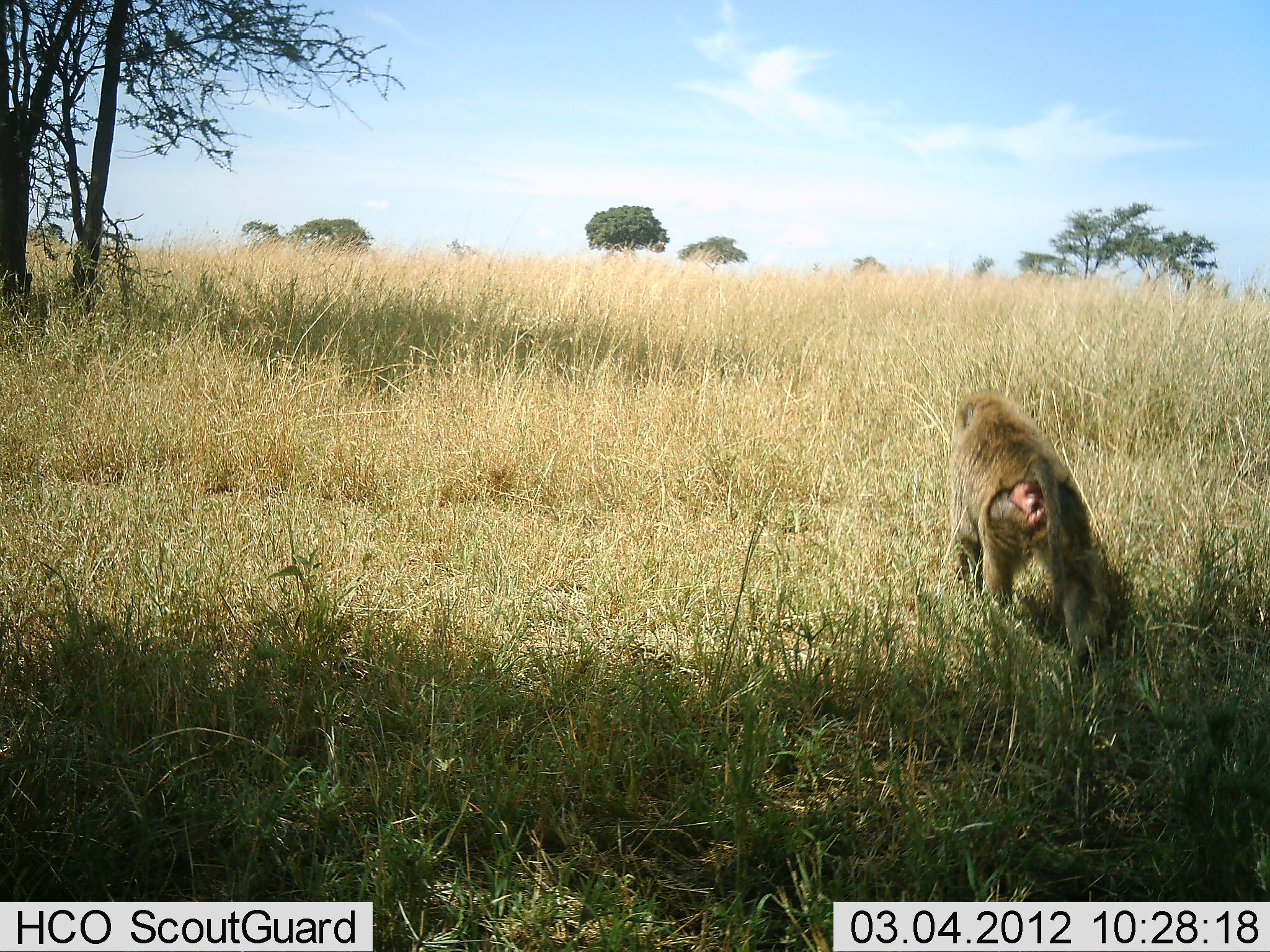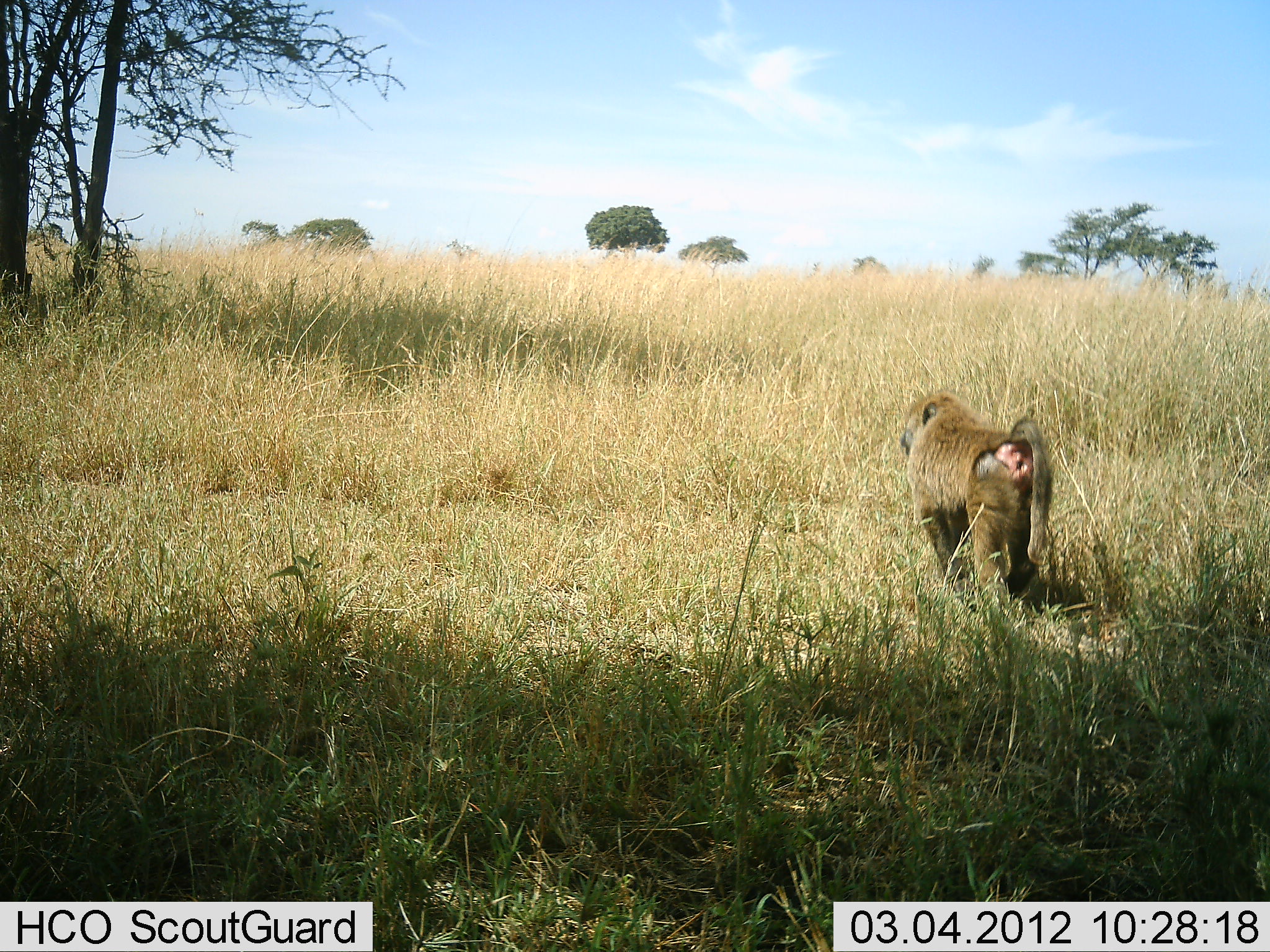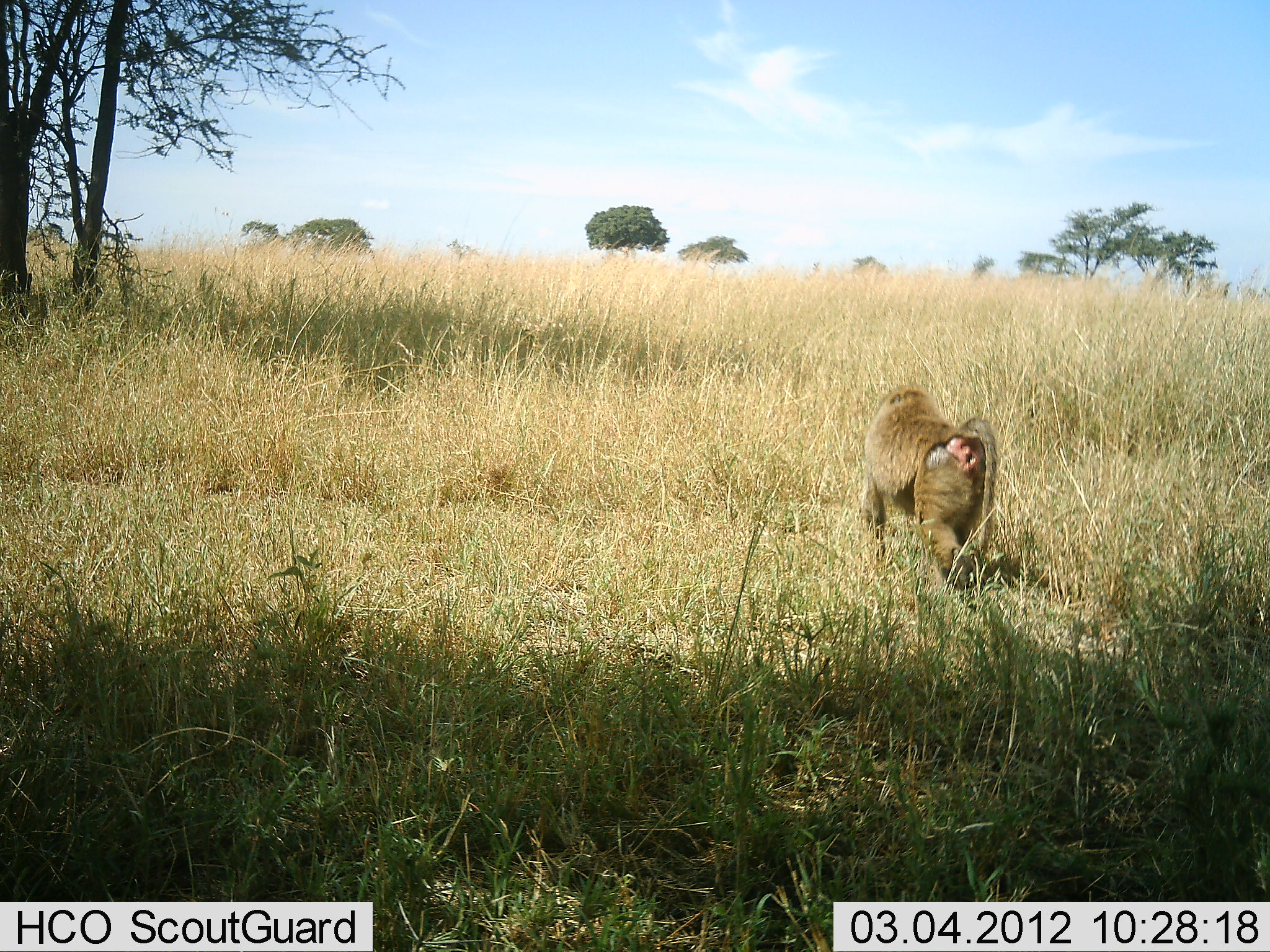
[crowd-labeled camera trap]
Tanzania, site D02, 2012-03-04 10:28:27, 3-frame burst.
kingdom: Animalia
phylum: Chordata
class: Mammalia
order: Primates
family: Cercopithecidae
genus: Papio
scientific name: Papio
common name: baboon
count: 1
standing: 0%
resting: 0%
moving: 100%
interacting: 0%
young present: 0%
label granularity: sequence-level